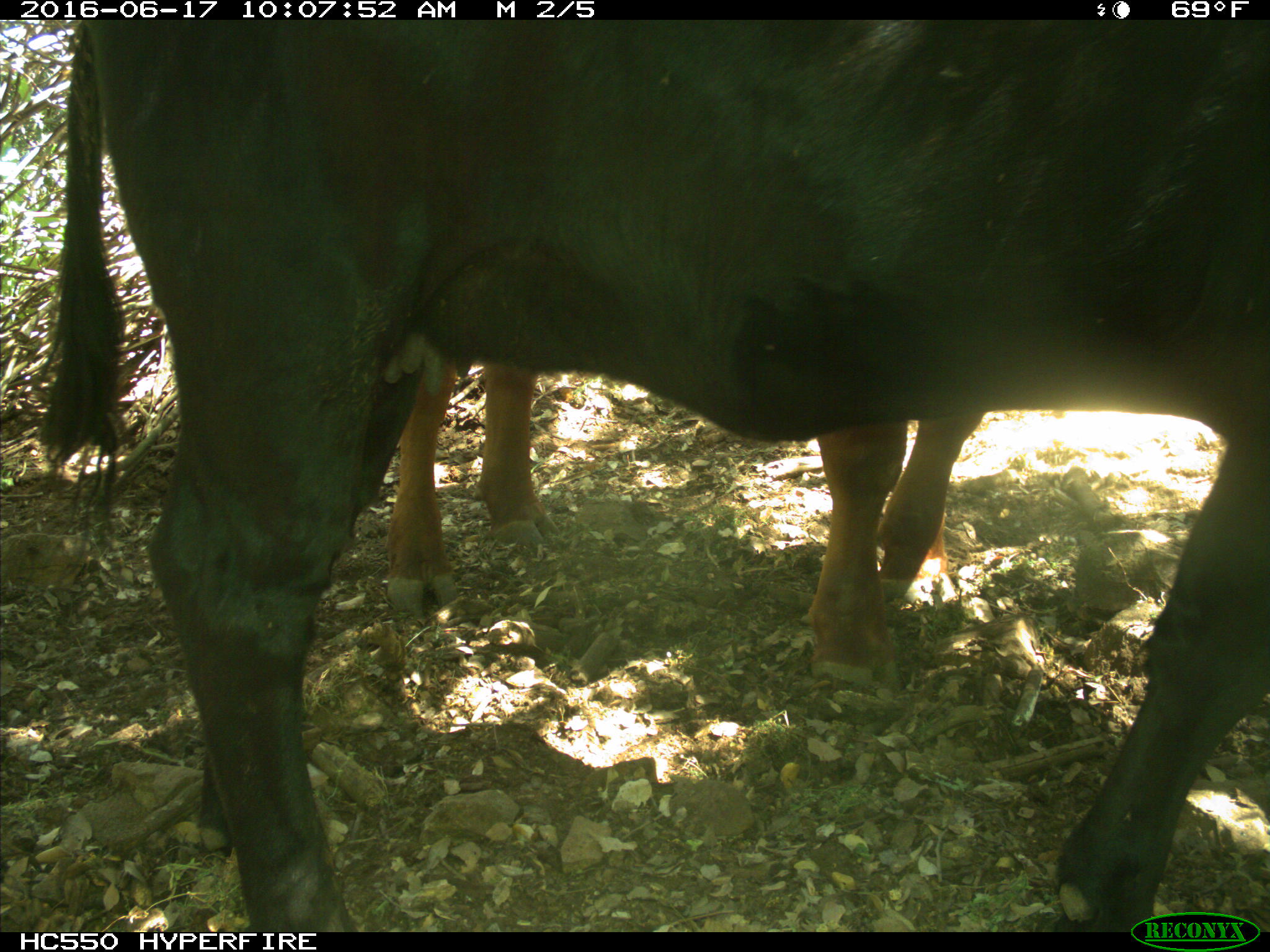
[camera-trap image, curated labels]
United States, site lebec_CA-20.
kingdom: Animalia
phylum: Chordata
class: Mammalia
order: Artiodactyla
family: Bovidae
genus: Bos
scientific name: Bos taurus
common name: domestic cow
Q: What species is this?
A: Bos taurus (domestic cow).